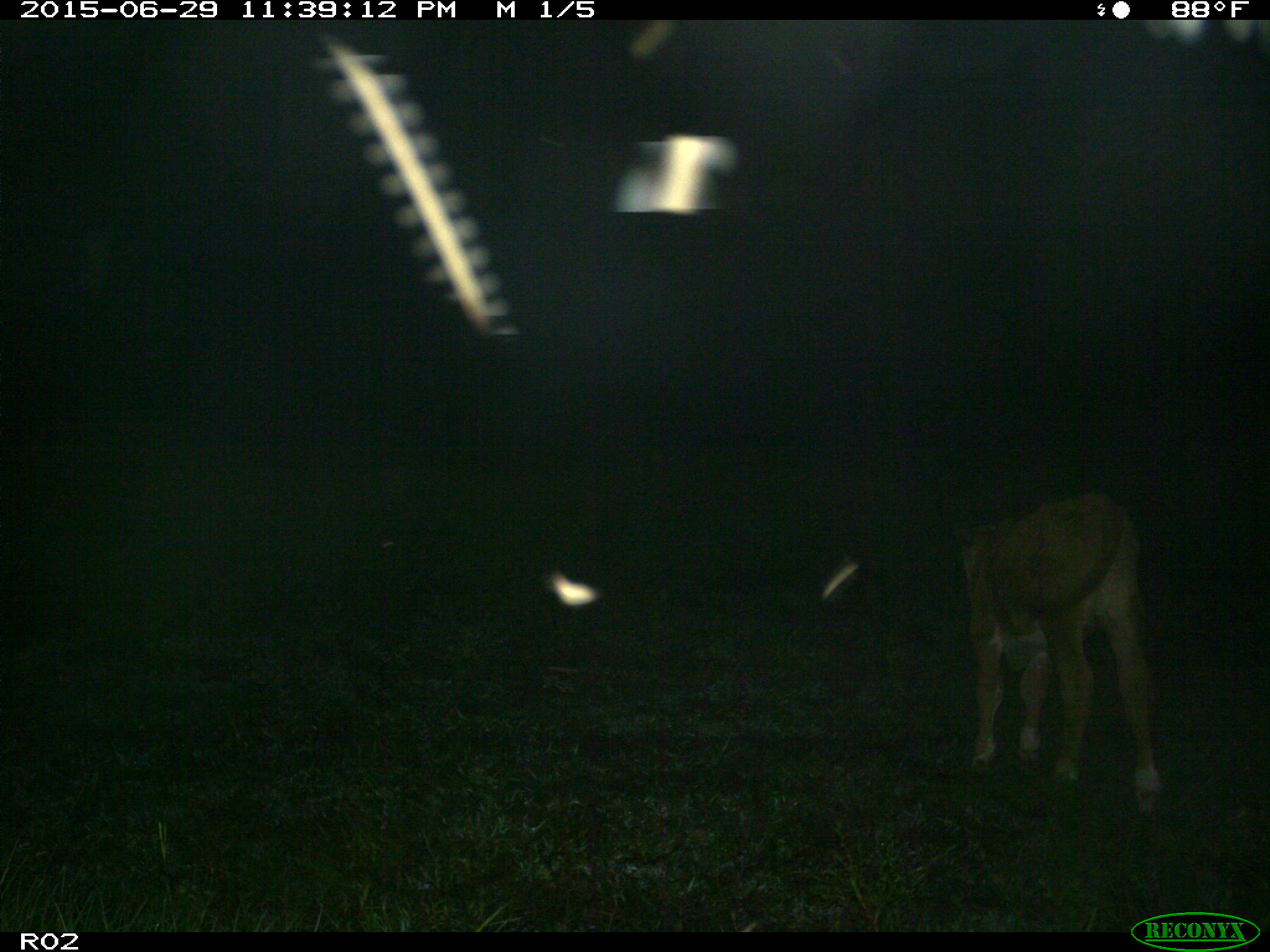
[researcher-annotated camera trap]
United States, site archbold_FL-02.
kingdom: Animalia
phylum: Chordata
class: Mammalia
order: Artiodactyla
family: Bovidae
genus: Bos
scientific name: Bos taurus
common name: domestic cow